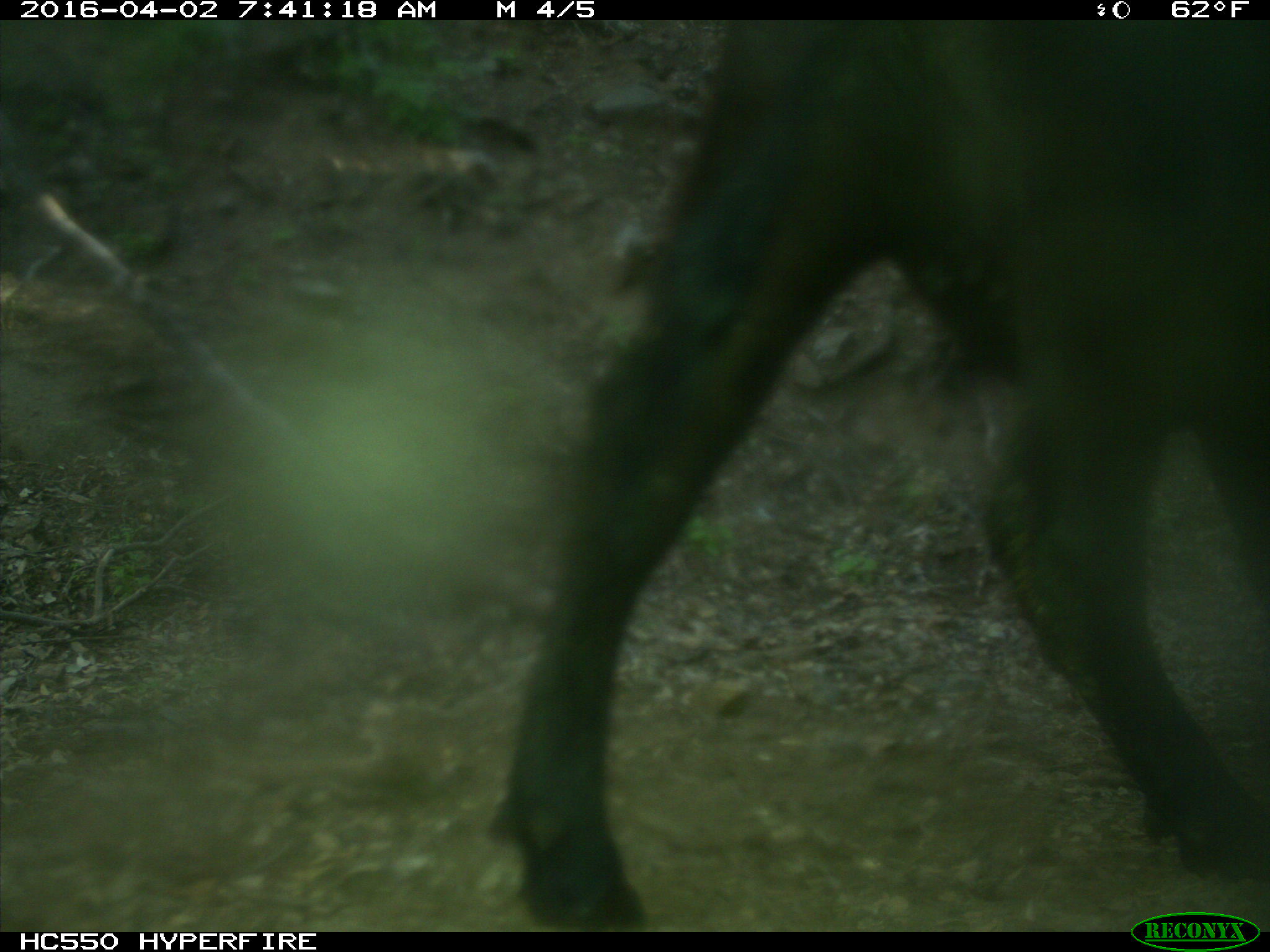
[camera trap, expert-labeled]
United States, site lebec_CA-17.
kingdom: Animalia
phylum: Chordata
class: Mammalia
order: Artiodactyla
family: Bovidae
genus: Bos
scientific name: Bos taurus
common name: domestic cow